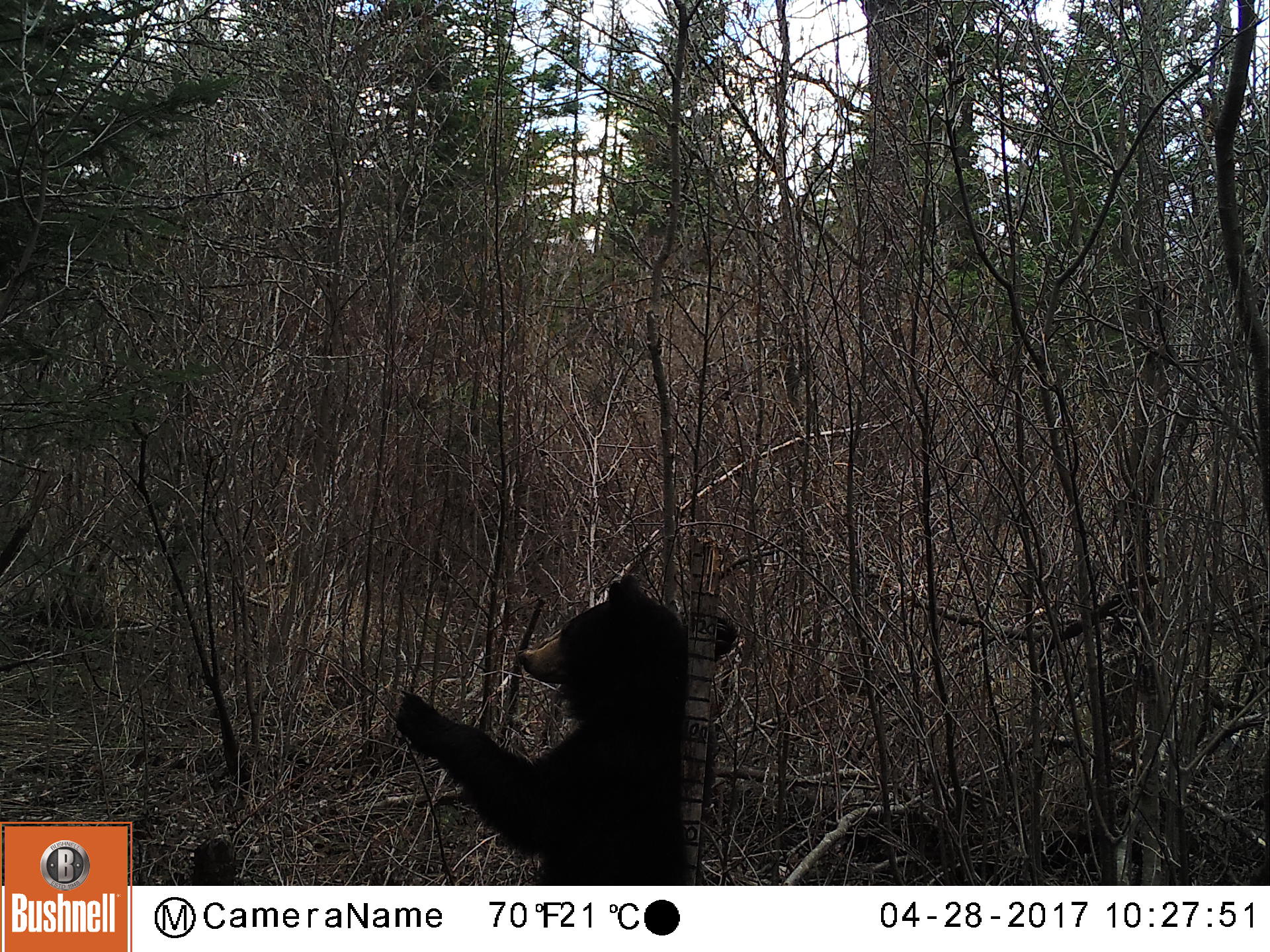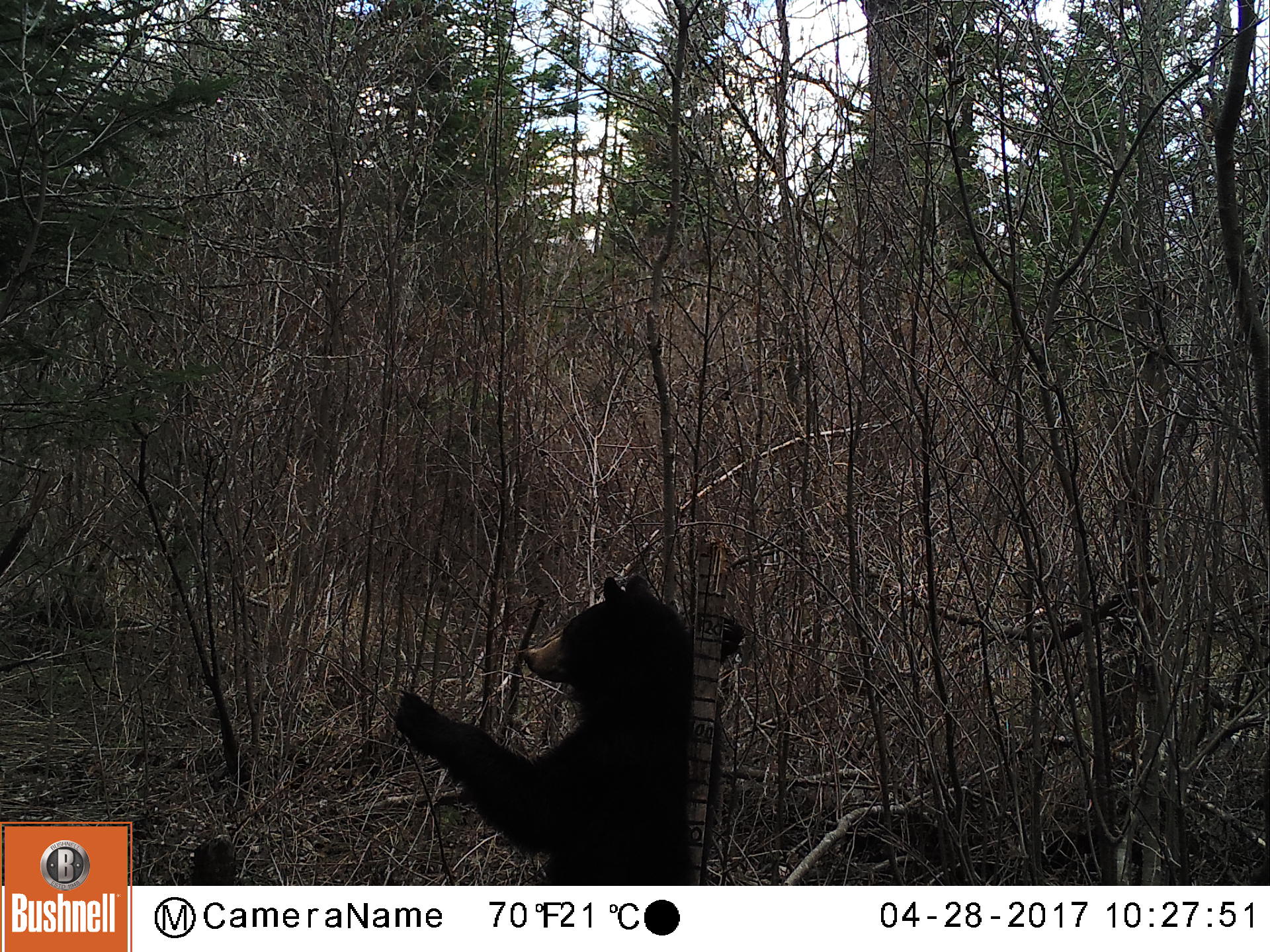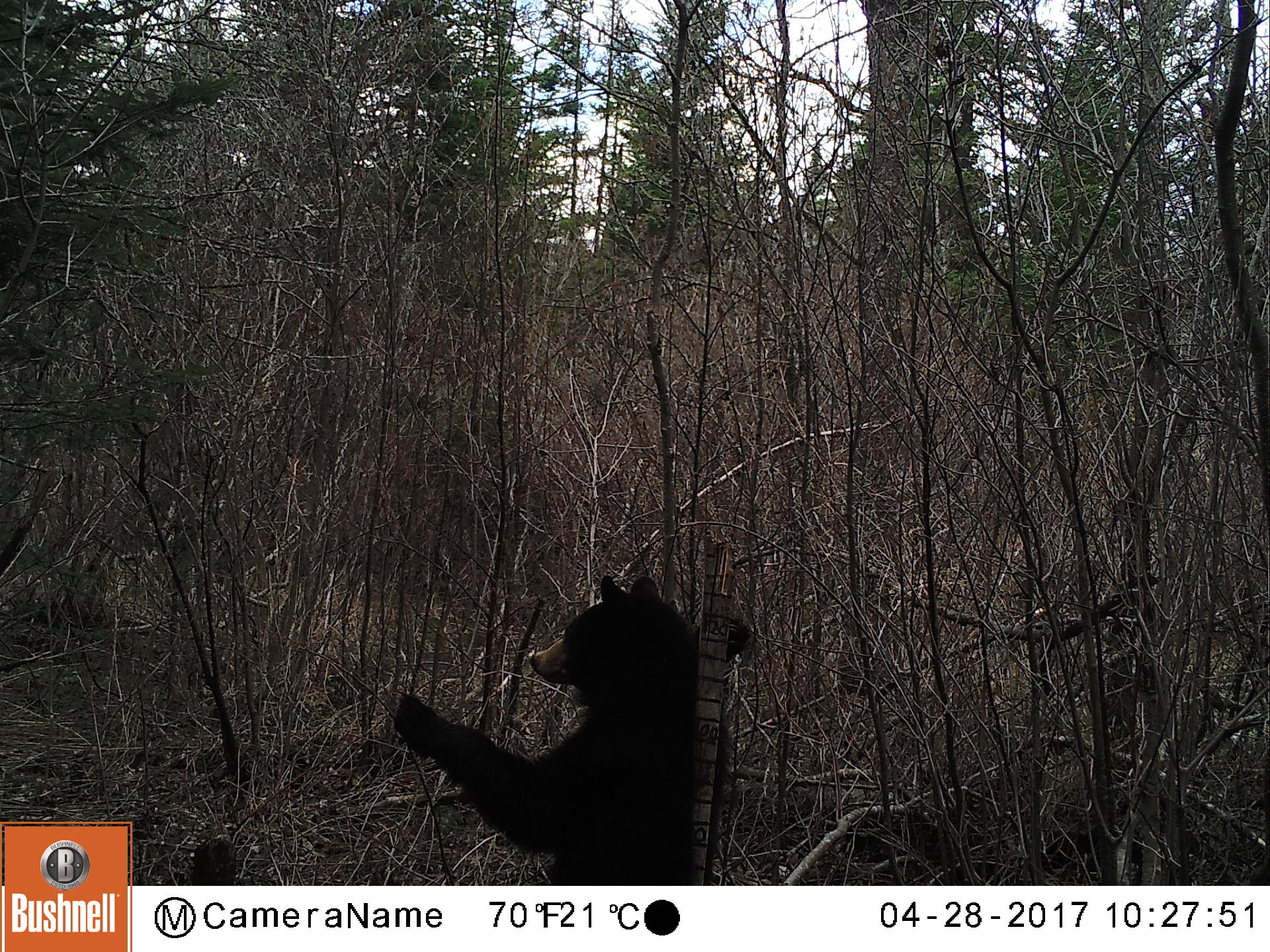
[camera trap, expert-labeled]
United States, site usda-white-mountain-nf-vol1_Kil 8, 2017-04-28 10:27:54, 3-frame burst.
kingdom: Animalia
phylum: Chordata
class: Mammalia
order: Carnivora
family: Ursidae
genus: Ursus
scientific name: Ursus americanus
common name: black bear